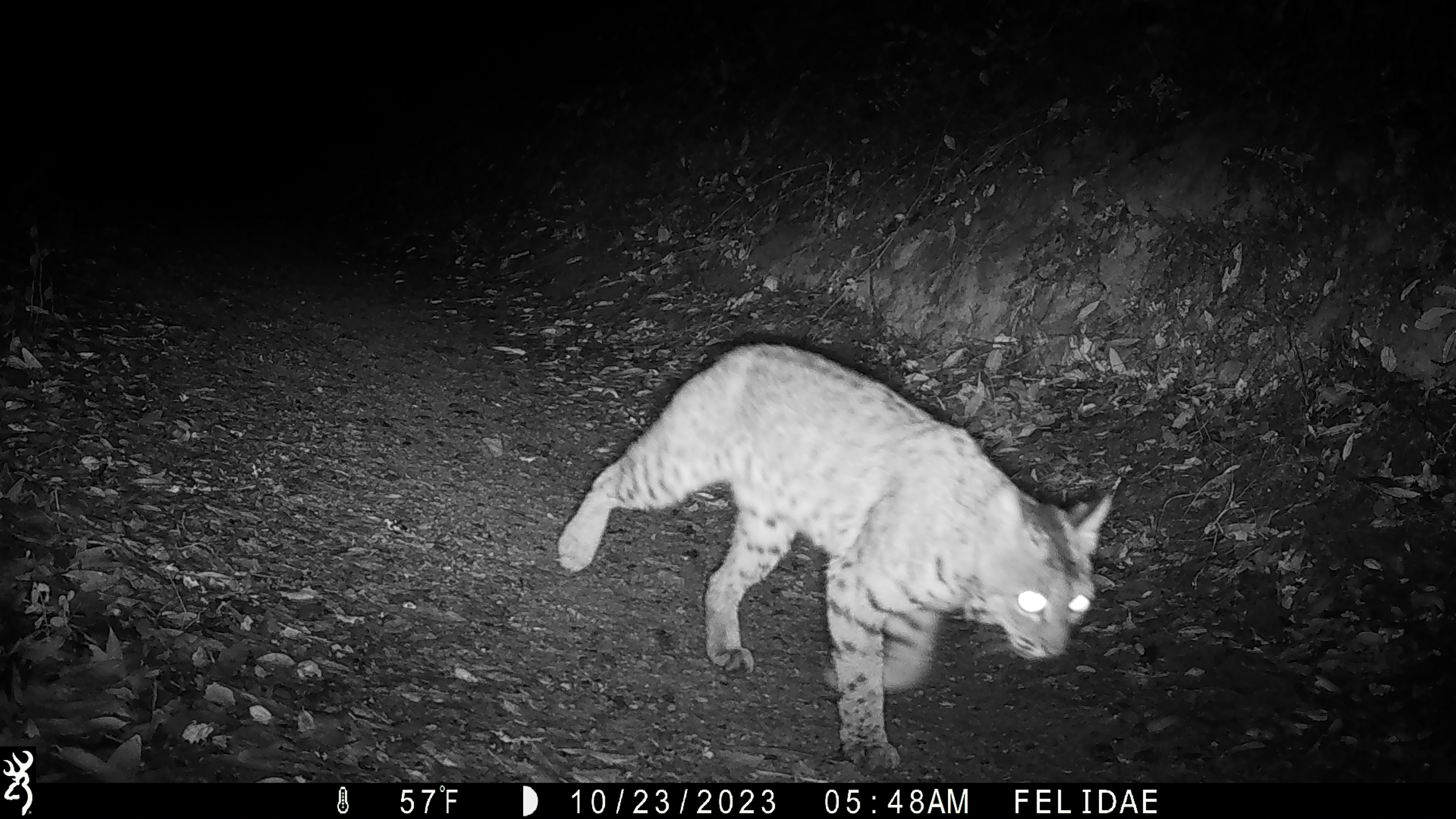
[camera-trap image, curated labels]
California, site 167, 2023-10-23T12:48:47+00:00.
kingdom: Animalia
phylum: Chordata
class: Mammalia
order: Carnivora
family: Felidae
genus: Lynx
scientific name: Lynx rufus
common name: bobcat